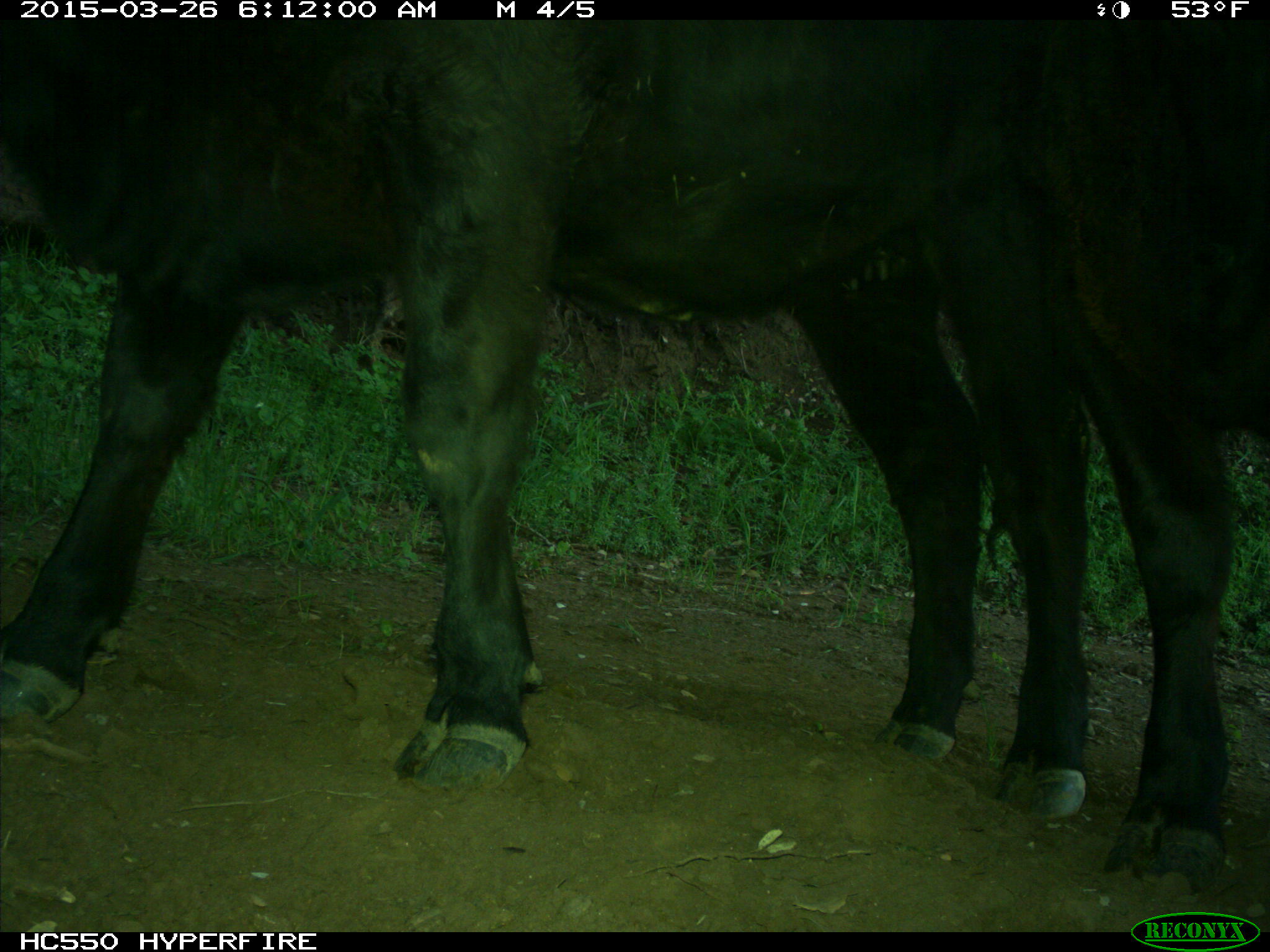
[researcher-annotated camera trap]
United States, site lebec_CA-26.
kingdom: Animalia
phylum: Chordata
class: Mammalia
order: Artiodactyla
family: Bovidae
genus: Bos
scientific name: Bos taurus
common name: domestic cow